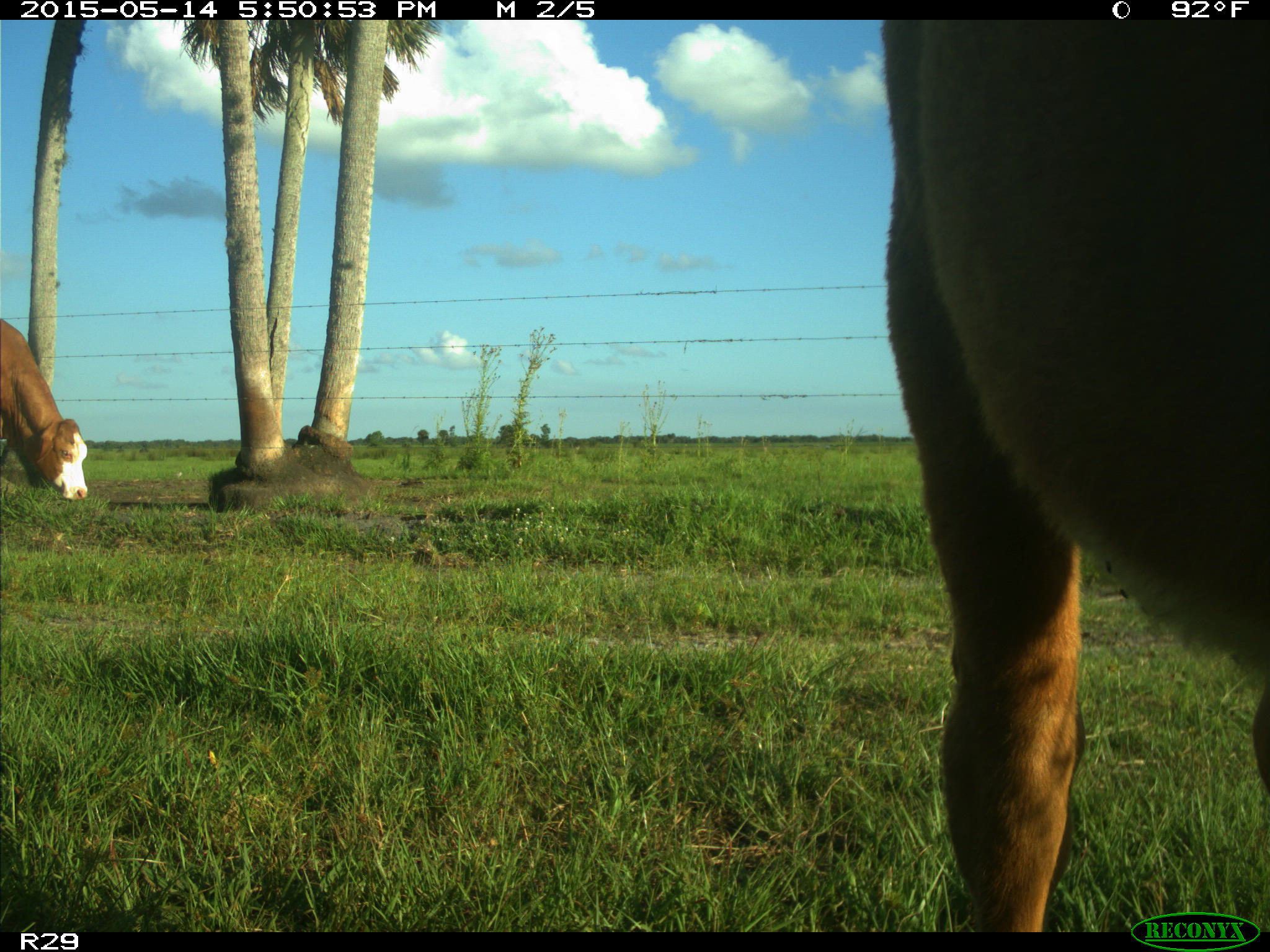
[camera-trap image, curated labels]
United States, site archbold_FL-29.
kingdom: Animalia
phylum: Chordata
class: Mammalia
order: Artiodactyla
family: Bovidae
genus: Bos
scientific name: Bos taurus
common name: domestic cow